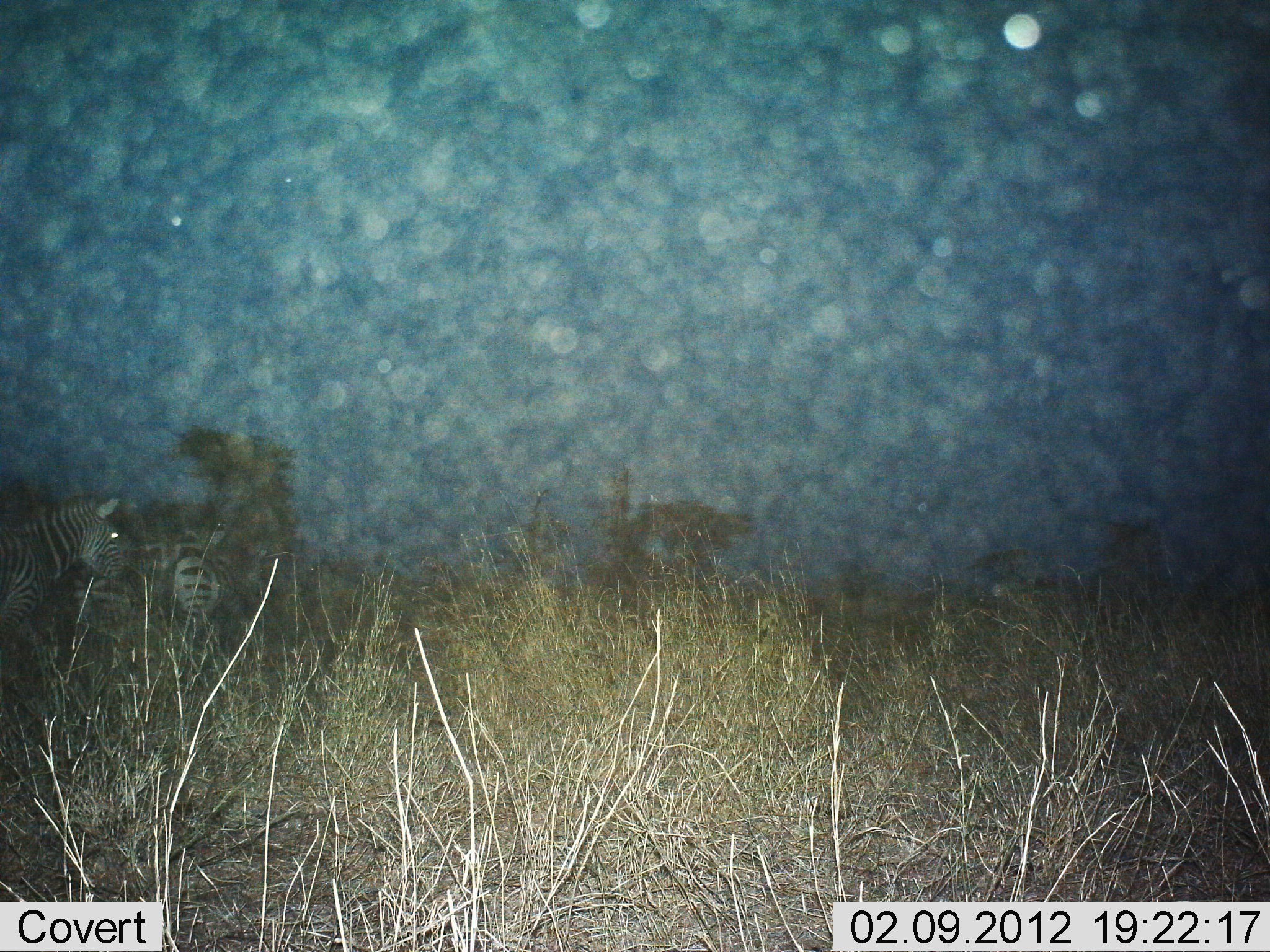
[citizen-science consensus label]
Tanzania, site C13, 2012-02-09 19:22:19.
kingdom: Animalia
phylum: Chordata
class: Mammalia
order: Perissodactyla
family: Equidae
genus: Equus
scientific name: Equus quagga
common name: plains zebra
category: zebra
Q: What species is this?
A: Zebra (plains zebra) (Equus quagga).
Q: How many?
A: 2.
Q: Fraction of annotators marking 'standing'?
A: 87%.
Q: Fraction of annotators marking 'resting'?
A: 0%.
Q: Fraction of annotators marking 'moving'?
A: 13%.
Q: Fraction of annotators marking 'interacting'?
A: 0%.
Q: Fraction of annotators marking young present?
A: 0%.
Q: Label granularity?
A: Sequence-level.